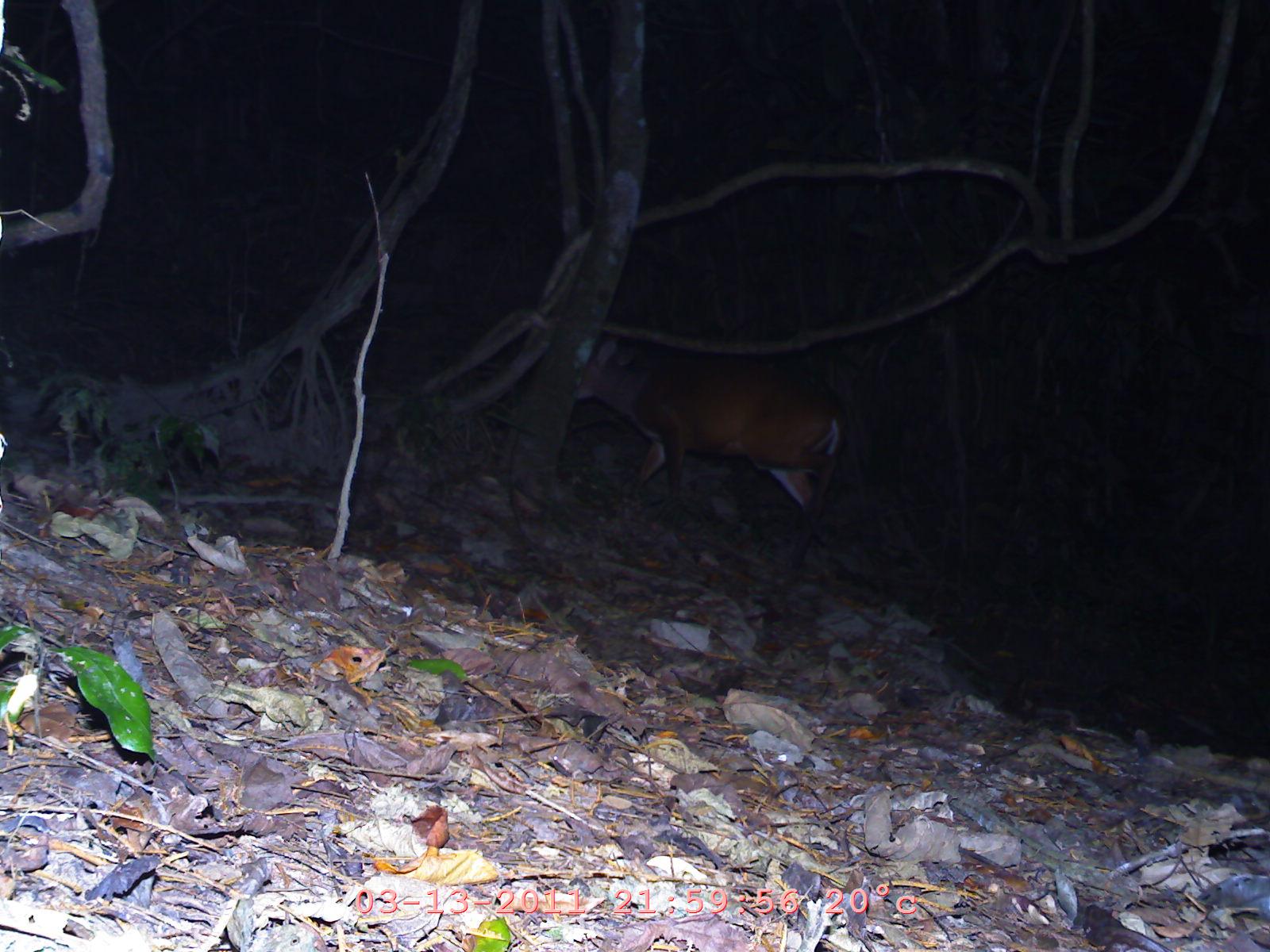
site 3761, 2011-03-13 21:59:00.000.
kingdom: Animalia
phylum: Chordata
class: Mammalia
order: Artiodactyla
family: Cervidae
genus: Muntiacus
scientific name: Muntiacus muntjak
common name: southern red muntjac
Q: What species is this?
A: Muntiacus muntjak (southern red muntjac).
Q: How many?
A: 1.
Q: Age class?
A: Adult.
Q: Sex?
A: Male.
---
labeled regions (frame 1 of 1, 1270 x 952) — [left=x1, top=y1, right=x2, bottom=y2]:
muntiacus muntjak: [left=542, top=329, right=848, bottom=544]